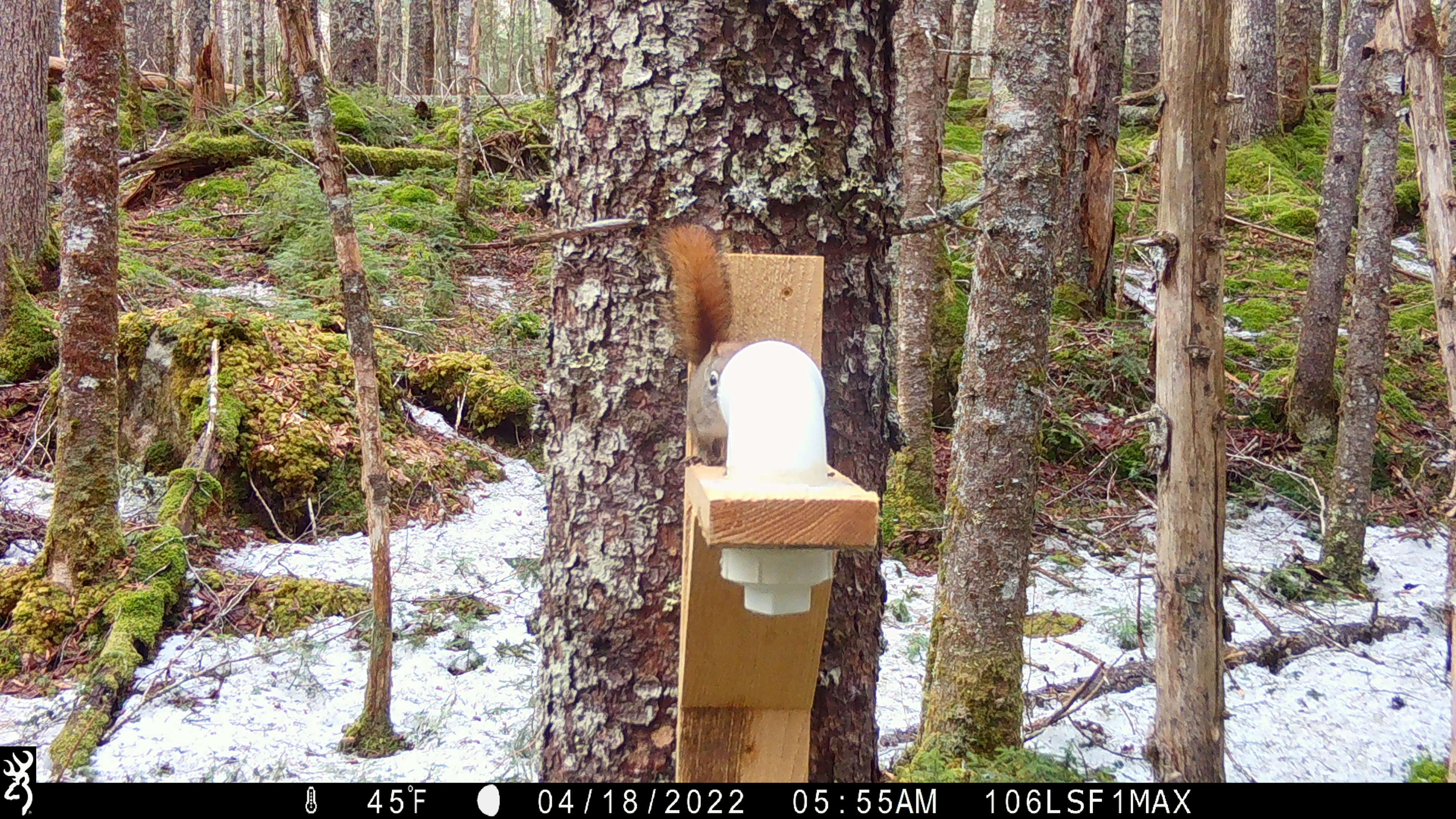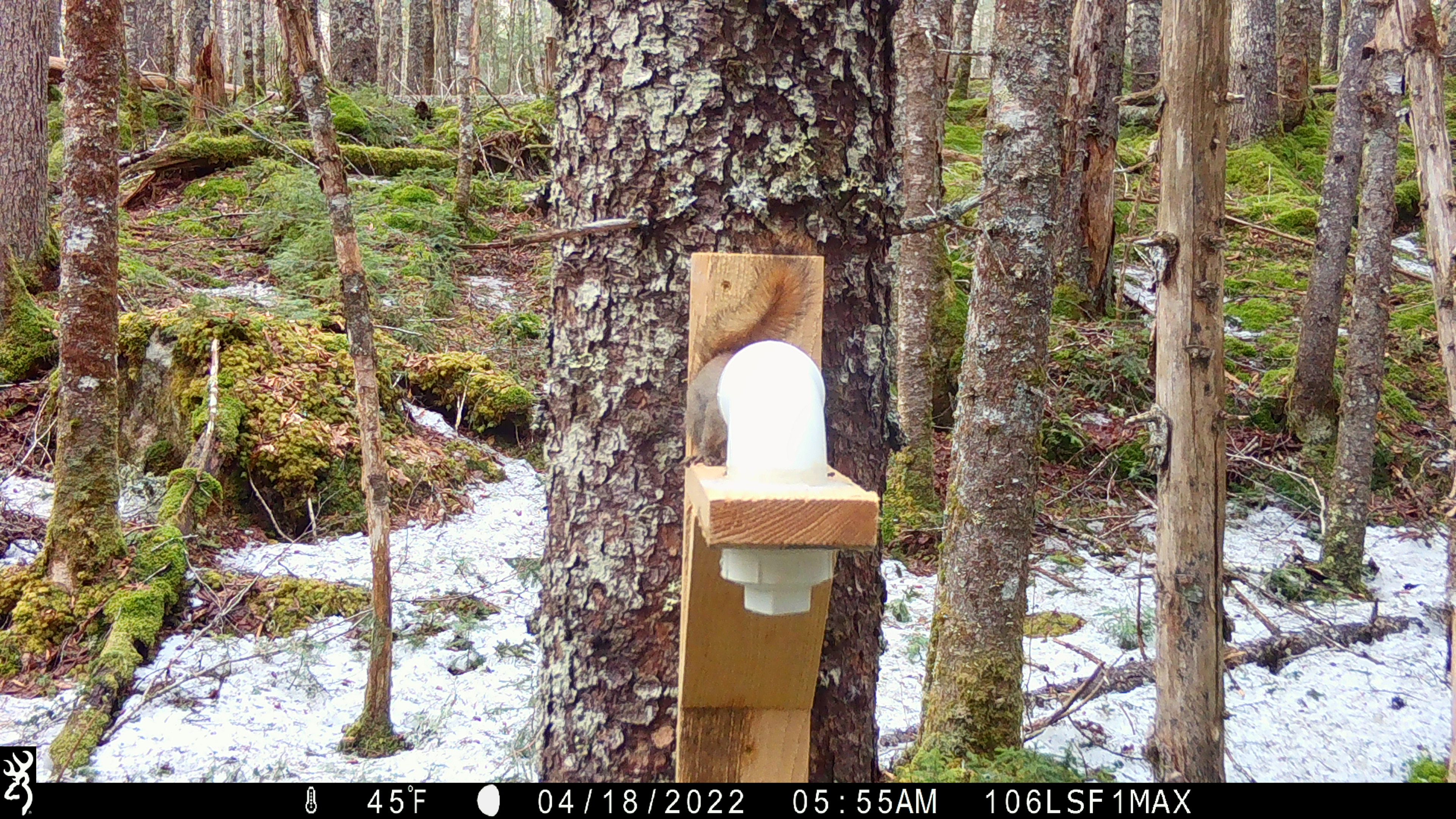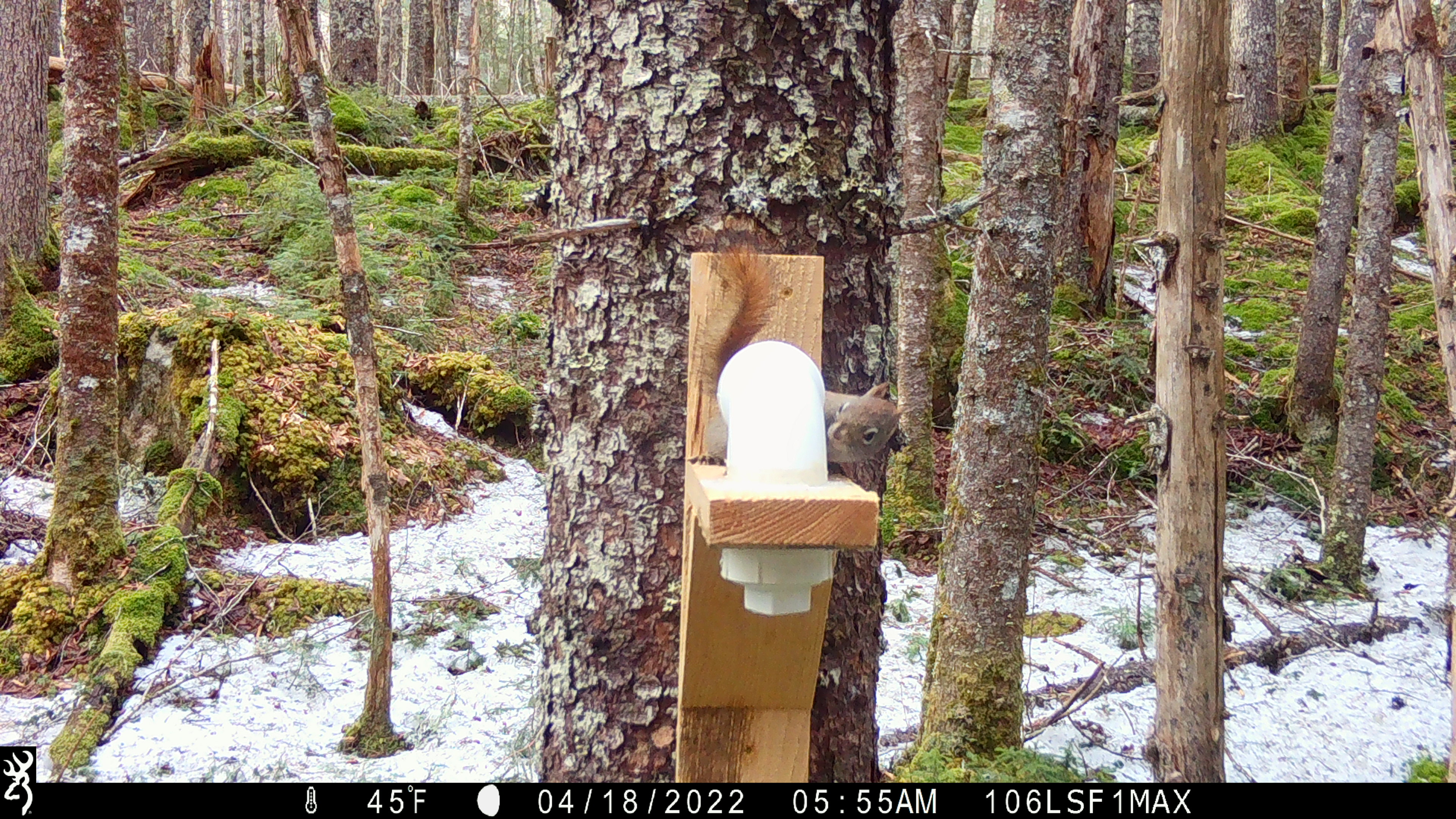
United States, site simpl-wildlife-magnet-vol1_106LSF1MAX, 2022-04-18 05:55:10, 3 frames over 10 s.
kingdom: Animalia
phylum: Chordata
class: Mammalia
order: Rodentia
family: Sciuridae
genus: Tamiasciurus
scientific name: Tamiasciurus hudsonicus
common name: red squirrel